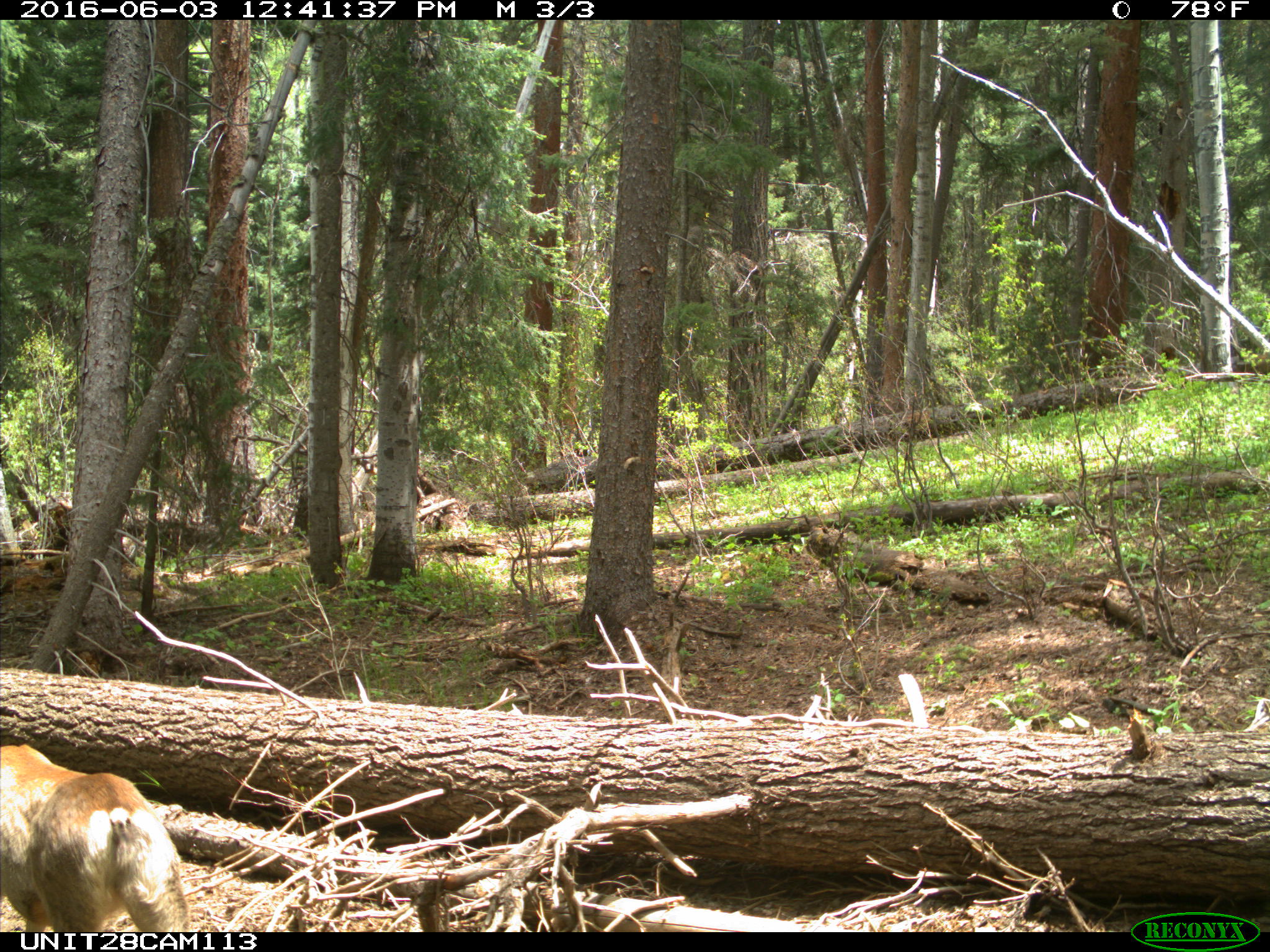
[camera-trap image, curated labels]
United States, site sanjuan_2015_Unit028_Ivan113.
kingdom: Animalia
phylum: Chordata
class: Mammalia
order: Artiodactyla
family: Cervidae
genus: Odocoileus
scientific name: Odocoileus hemionus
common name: mule deer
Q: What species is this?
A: Odocoileus hemionus (mule deer).